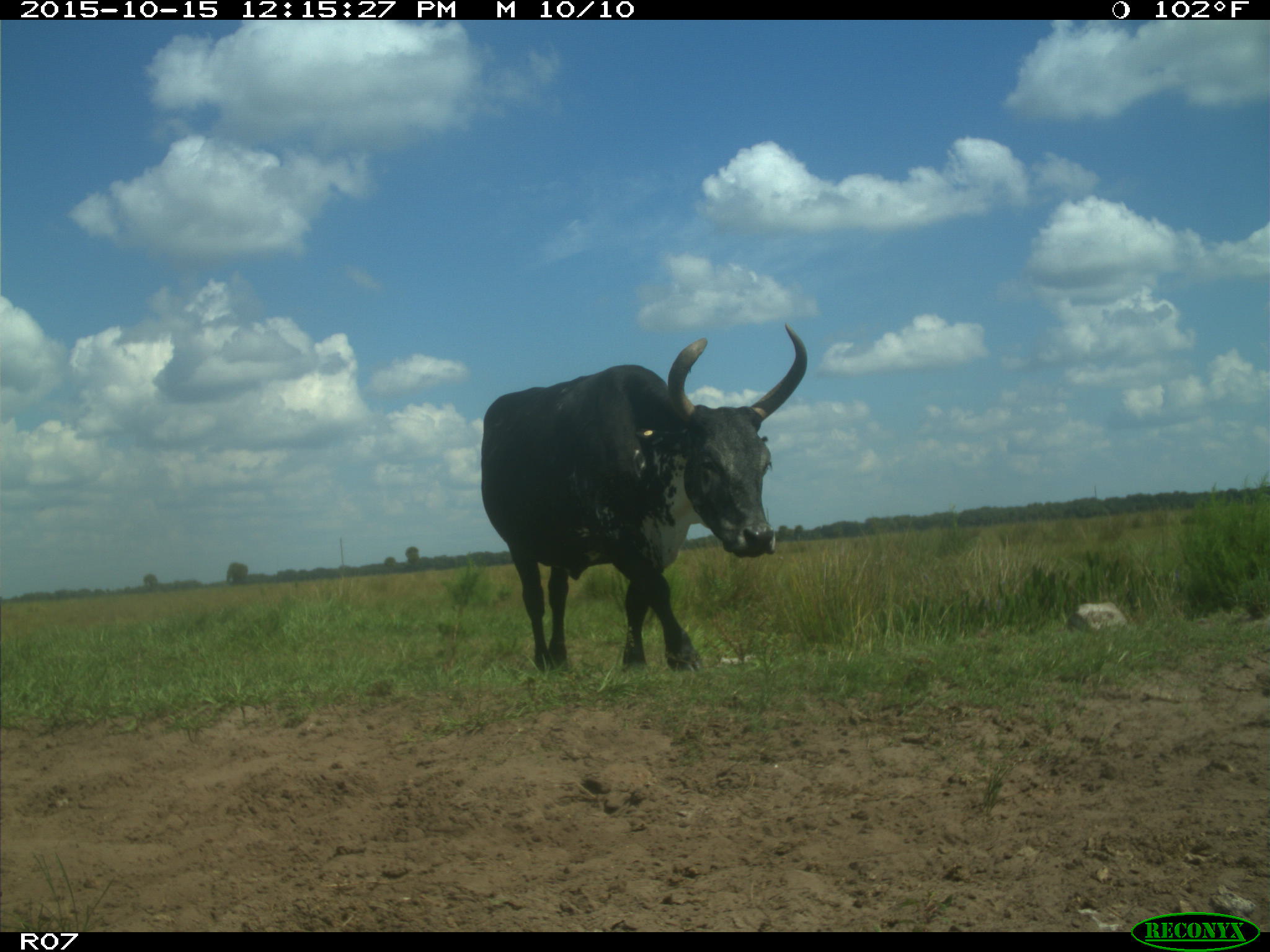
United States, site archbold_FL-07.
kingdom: Animalia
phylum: Chordata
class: Mammalia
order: Artiodactyla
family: Bovidae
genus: Bos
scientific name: Bos taurus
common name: domestic cow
Bos taurus (domestic cow).